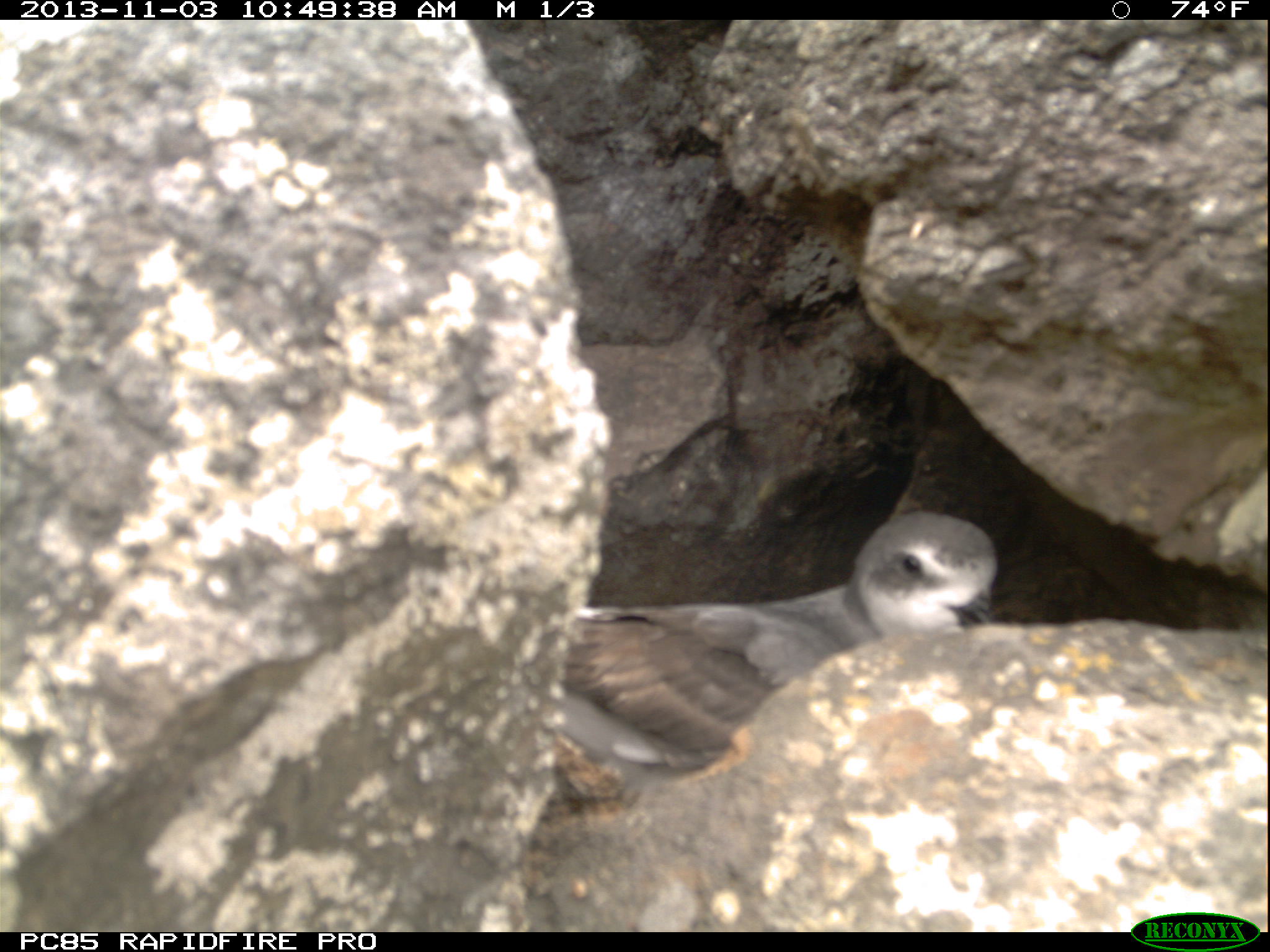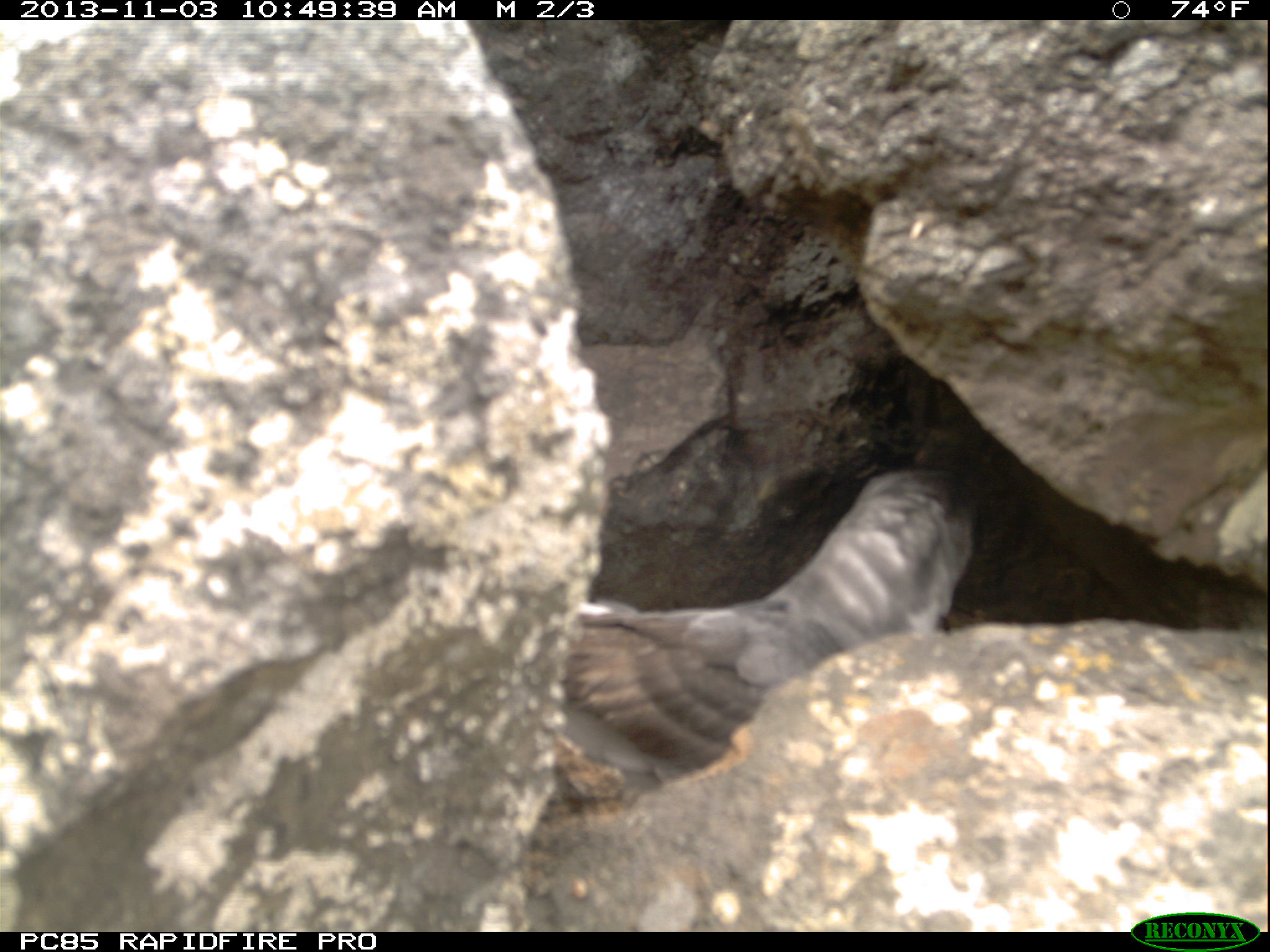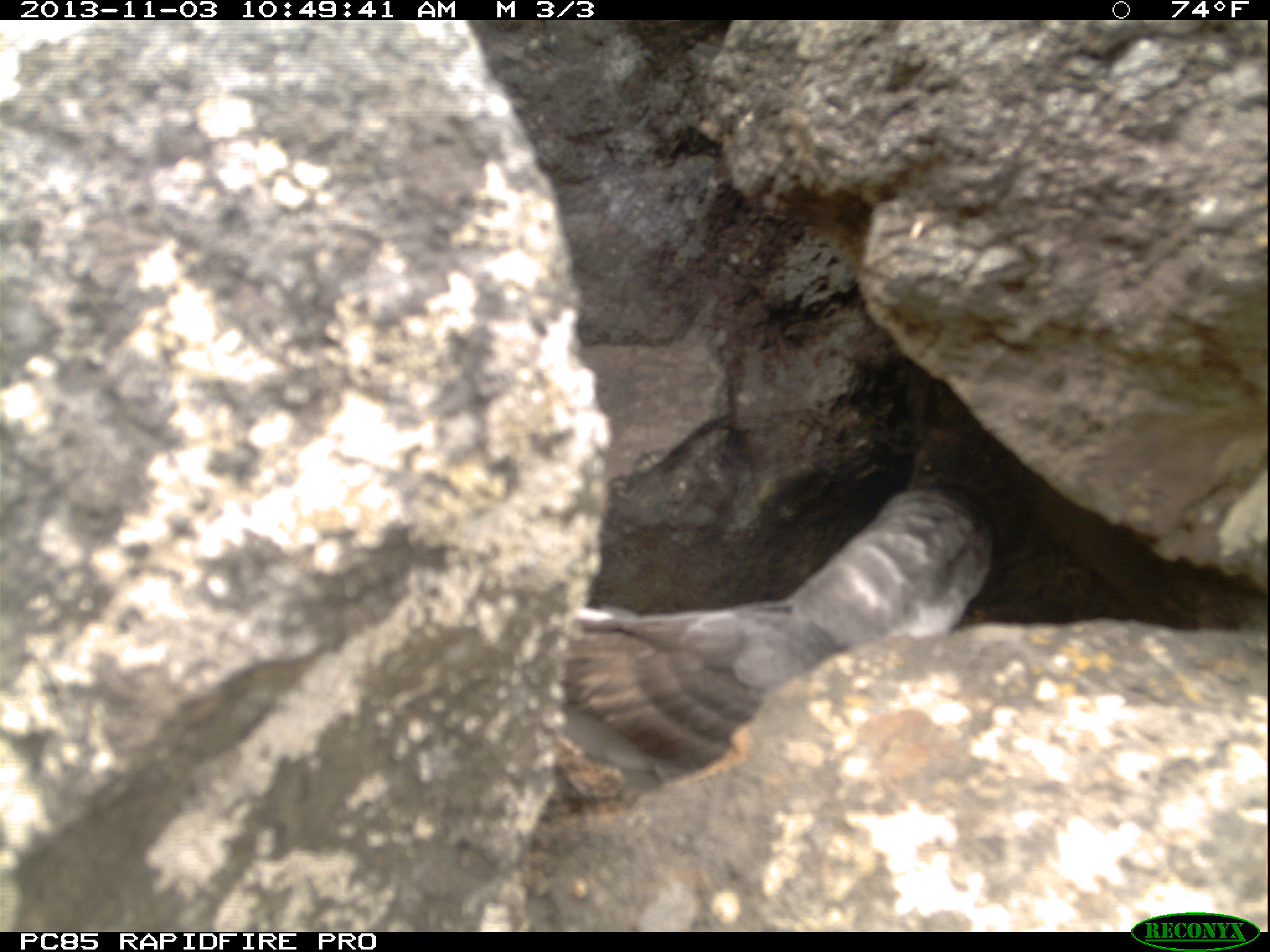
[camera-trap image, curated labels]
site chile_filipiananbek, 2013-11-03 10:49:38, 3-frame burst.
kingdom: Animalia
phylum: Chordata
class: Aves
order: Procellariiformes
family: Procellariidae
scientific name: Procellariidae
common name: petrel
Petrel (Procellariidae).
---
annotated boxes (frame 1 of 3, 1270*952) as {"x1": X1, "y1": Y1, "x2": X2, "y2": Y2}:
petrel: {"x1": 542, "y1": 505, "x2": 1003, "y2": 817}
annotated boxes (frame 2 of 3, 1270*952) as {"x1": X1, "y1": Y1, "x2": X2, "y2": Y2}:
petrel: {"x1": 553, "y1": 465, "x2": 980, "y2": 803}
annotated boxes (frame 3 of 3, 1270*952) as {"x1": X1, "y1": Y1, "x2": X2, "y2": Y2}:
petrel: {"x1": 546, "y1": 482, "x2": 1001, "y2": 806}